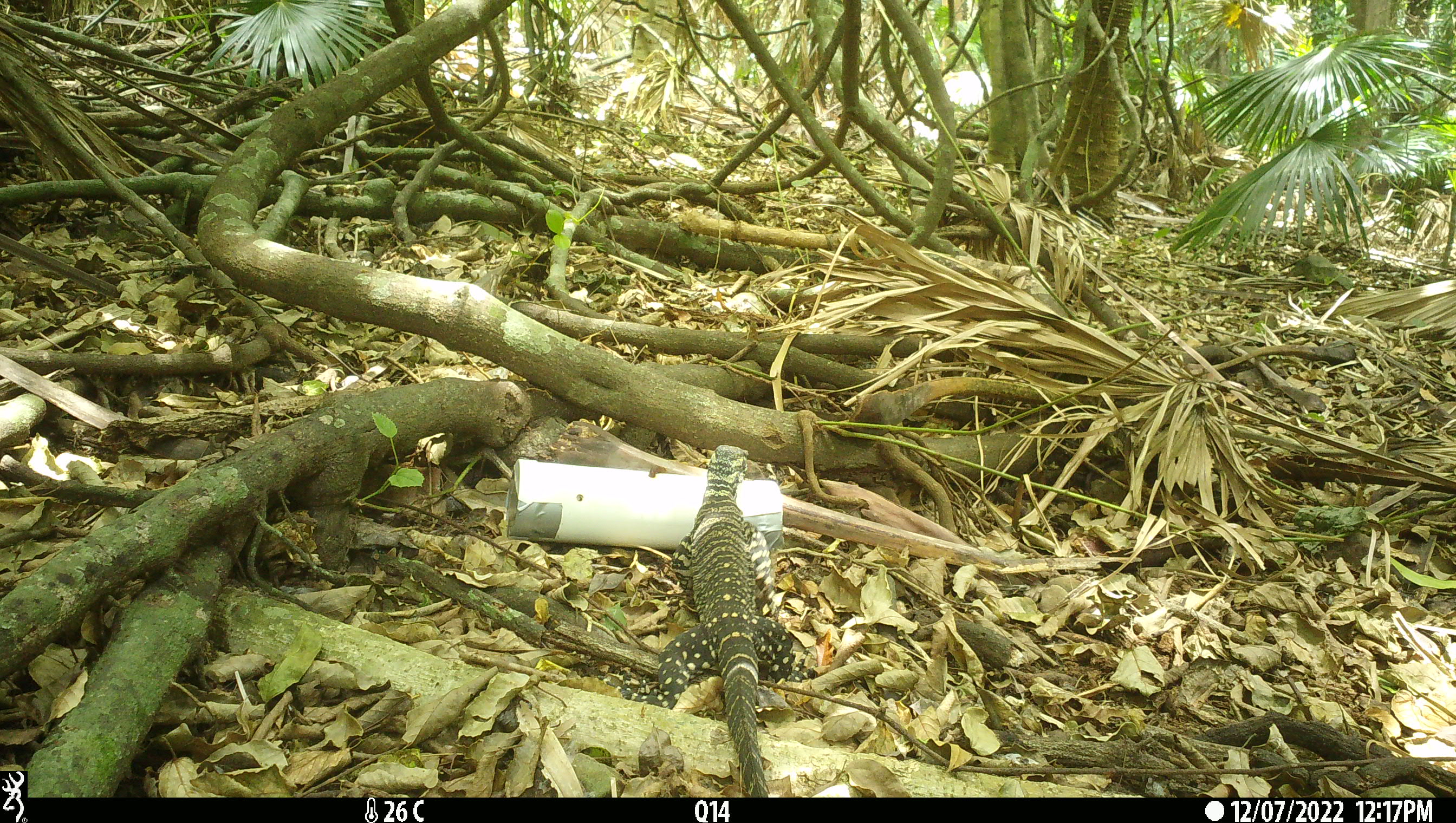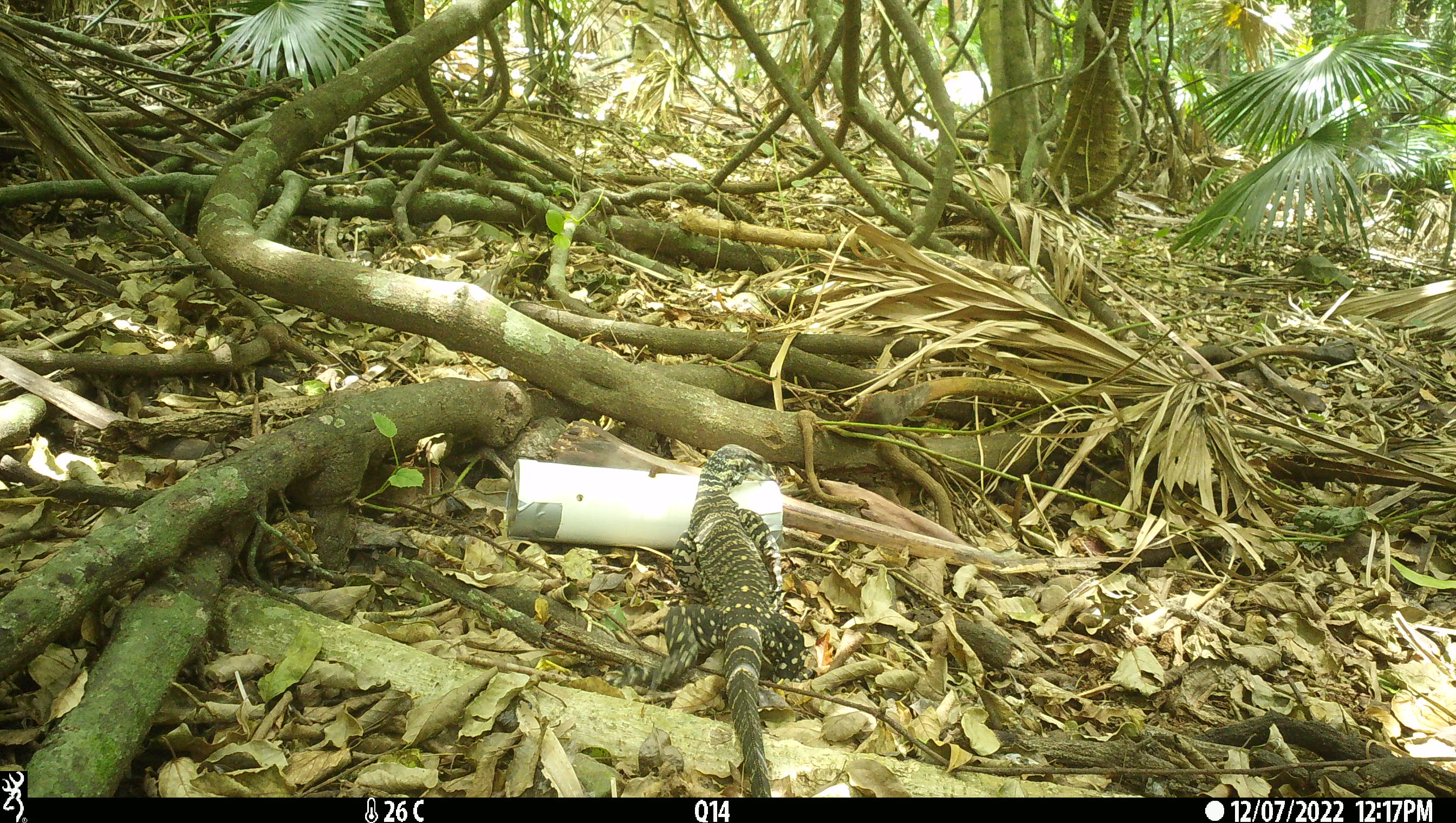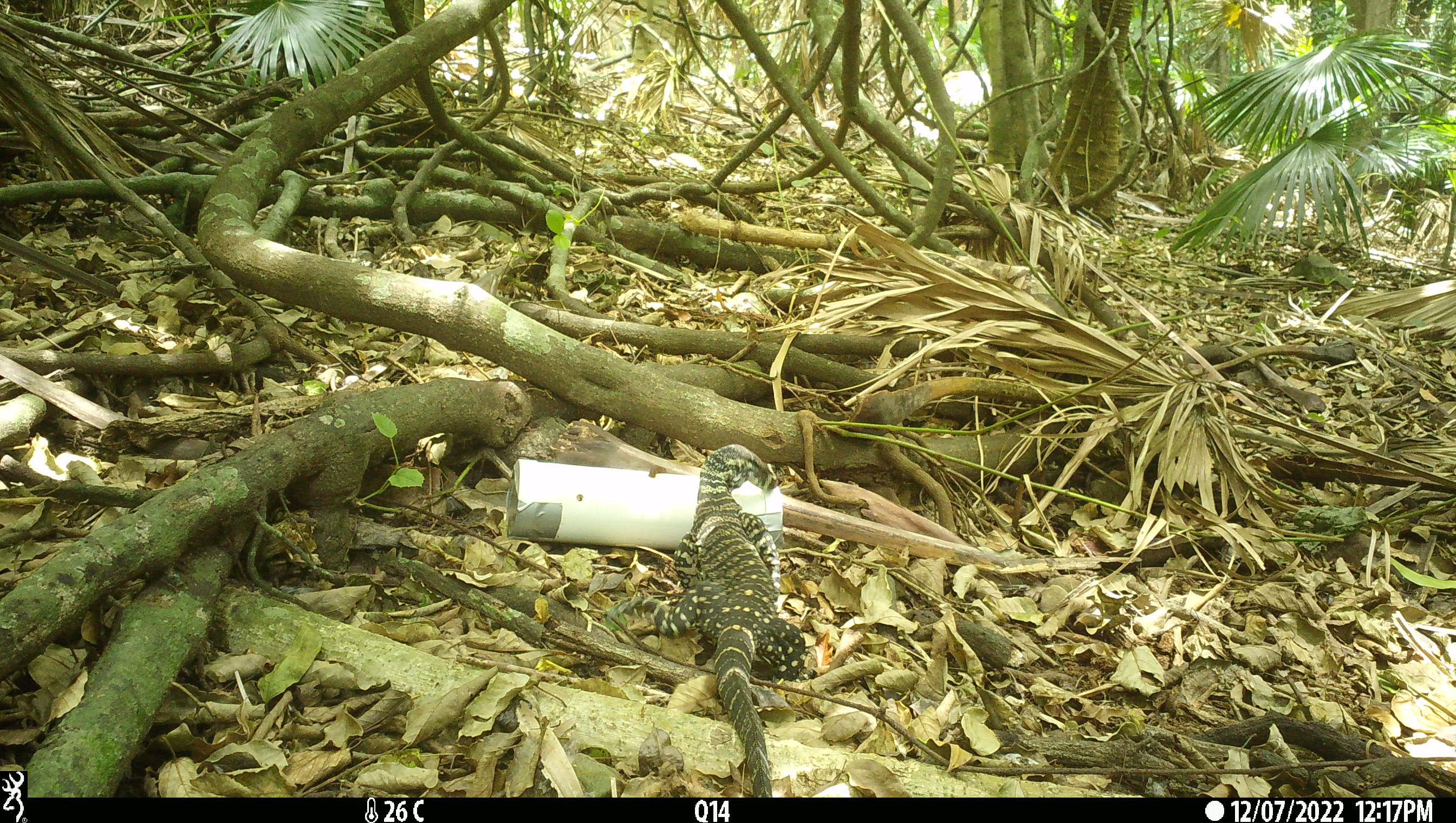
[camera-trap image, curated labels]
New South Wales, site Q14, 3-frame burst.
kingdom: Animalia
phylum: Chordata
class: Reptilia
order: Squamata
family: Varanidae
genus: Varanus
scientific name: Varanus varius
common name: lace monitor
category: goanna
Goanna (lace monitor) (Varanus varius).